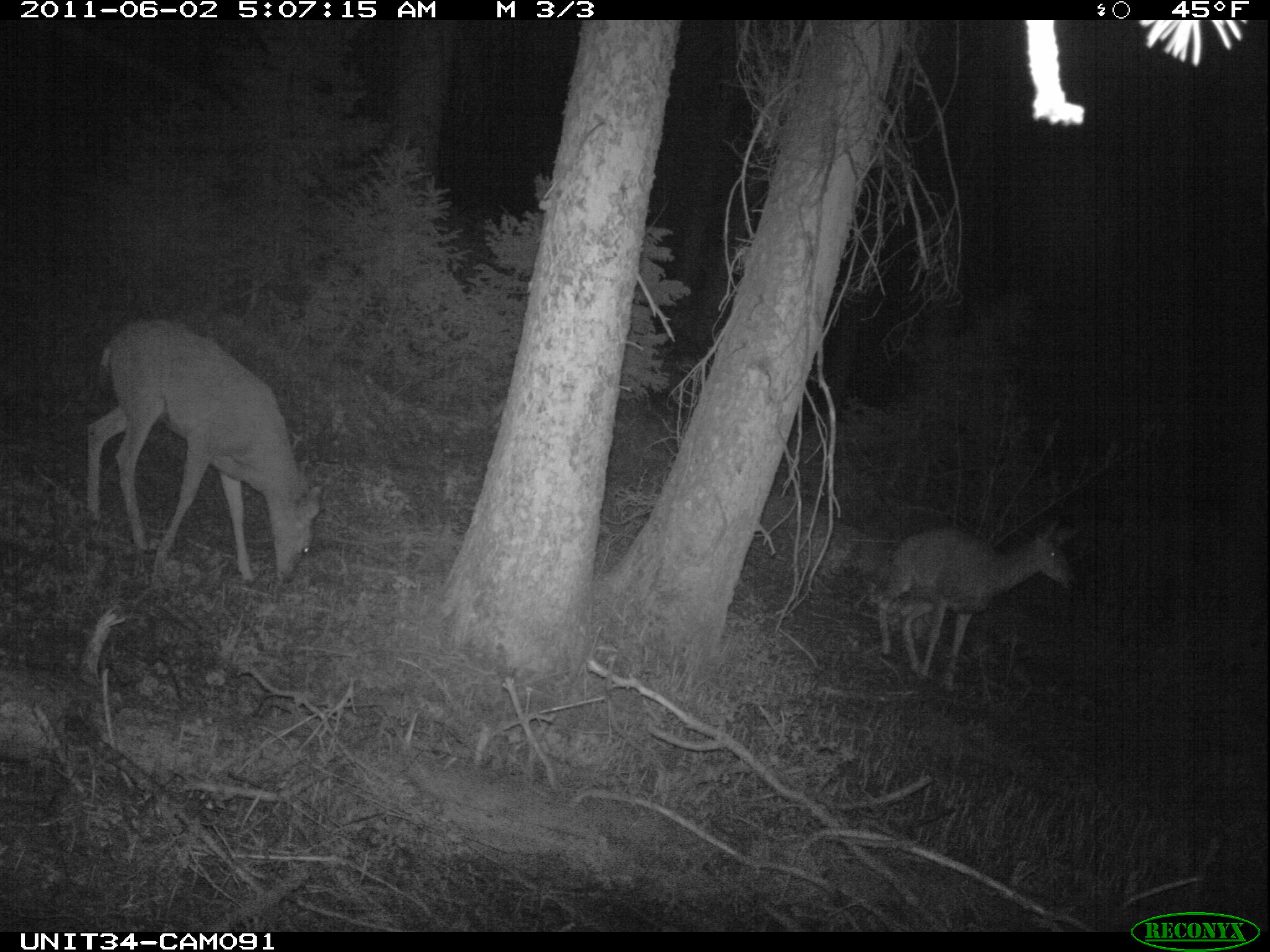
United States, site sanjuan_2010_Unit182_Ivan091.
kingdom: Animalia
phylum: Chordata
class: Mammalia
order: Artiodactyla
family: Cervidae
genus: Odocoileus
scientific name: Odocoileus hemionus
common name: mule deer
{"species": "Odocoileus hemionus (mule deer)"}